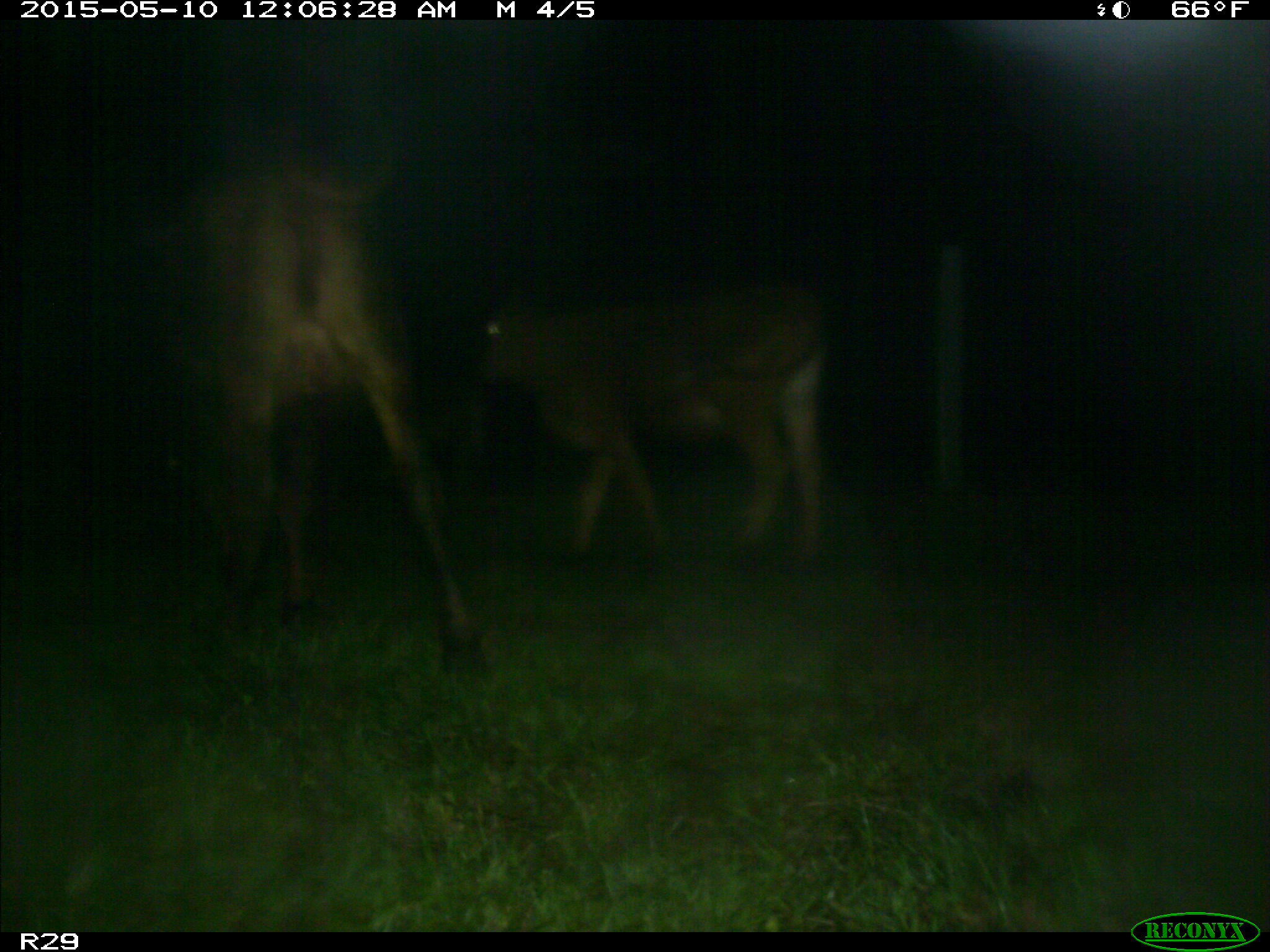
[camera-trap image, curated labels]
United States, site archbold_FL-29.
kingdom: Animalia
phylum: Chordata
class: Mammalia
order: Artiodactyla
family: Bovidae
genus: Bos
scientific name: Bos taurus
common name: domestic cow